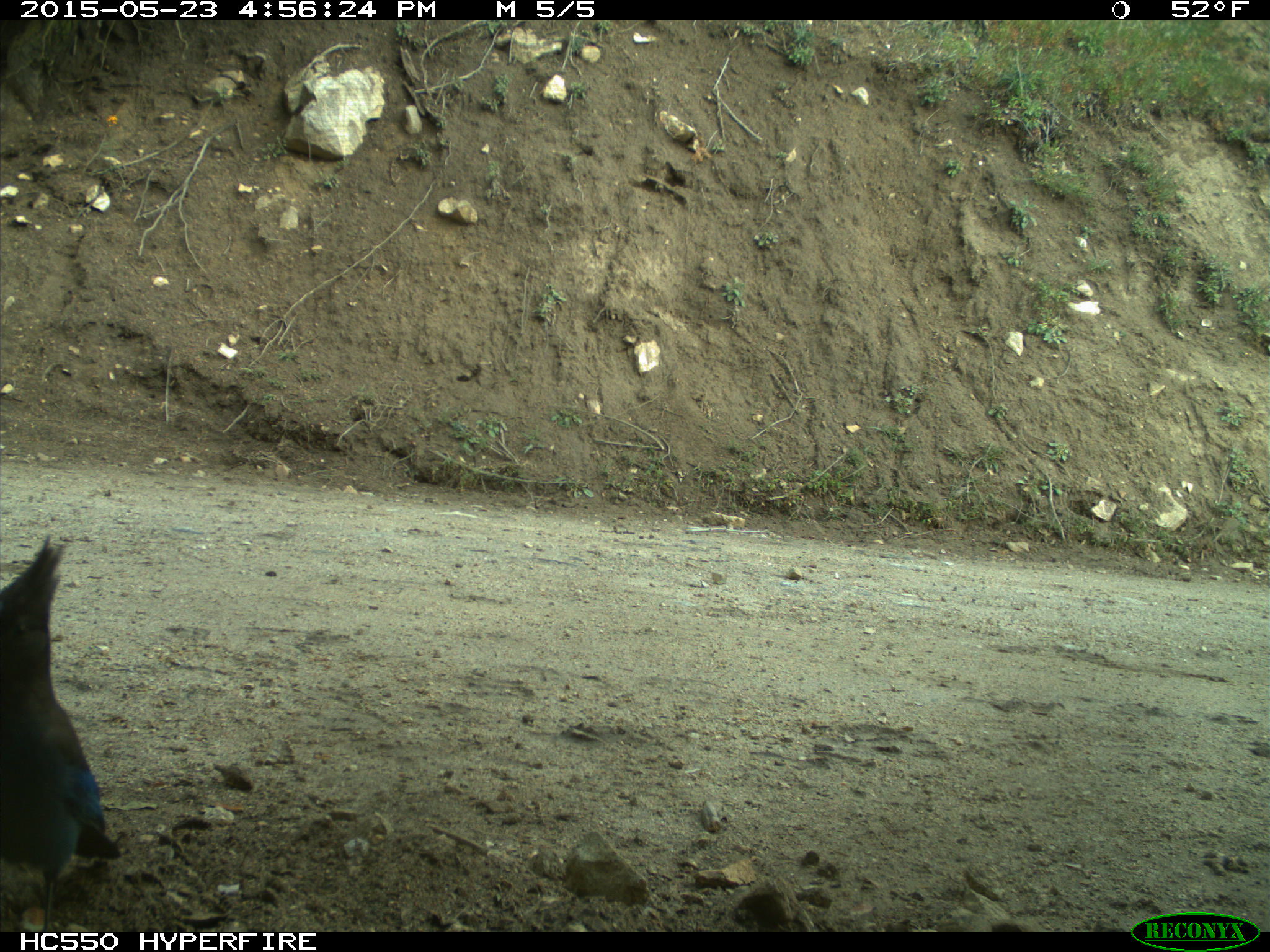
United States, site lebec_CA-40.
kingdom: Animalia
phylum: Chordata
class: Aves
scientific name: Aves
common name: birds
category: unidentified bird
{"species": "unidentified bird (birds) (Aves)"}